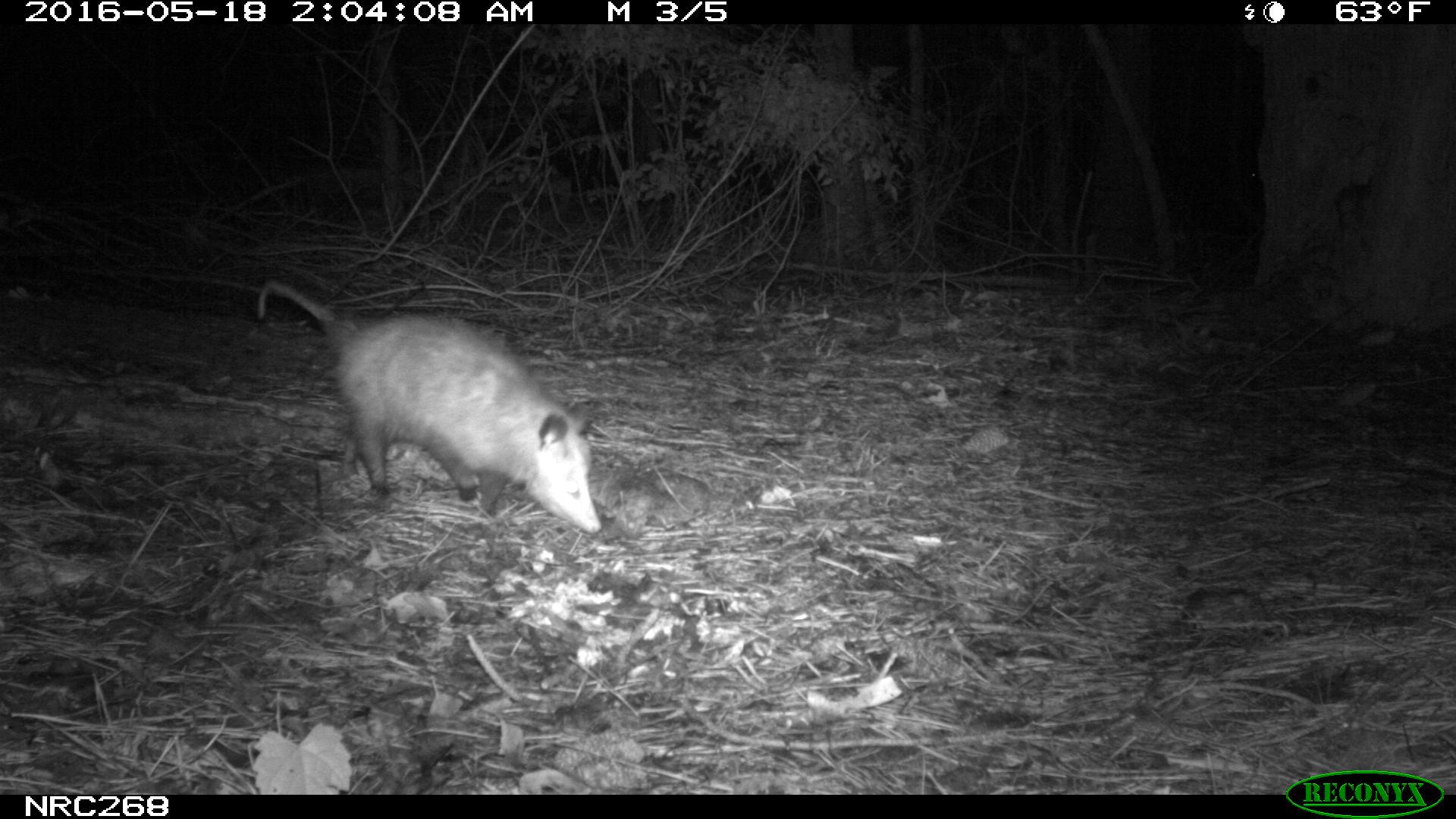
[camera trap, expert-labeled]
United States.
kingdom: Animalia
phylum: Chordata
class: Mammalia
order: Didelphimorphia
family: Didelphidae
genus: Didelphis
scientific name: Didelphis virginiana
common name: virginia opossum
Virginia Opossum (Didelphis virginiana).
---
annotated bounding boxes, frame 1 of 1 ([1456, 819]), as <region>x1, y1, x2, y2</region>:
Virginia Opossum: <region>247, 277, 618, 540</region>